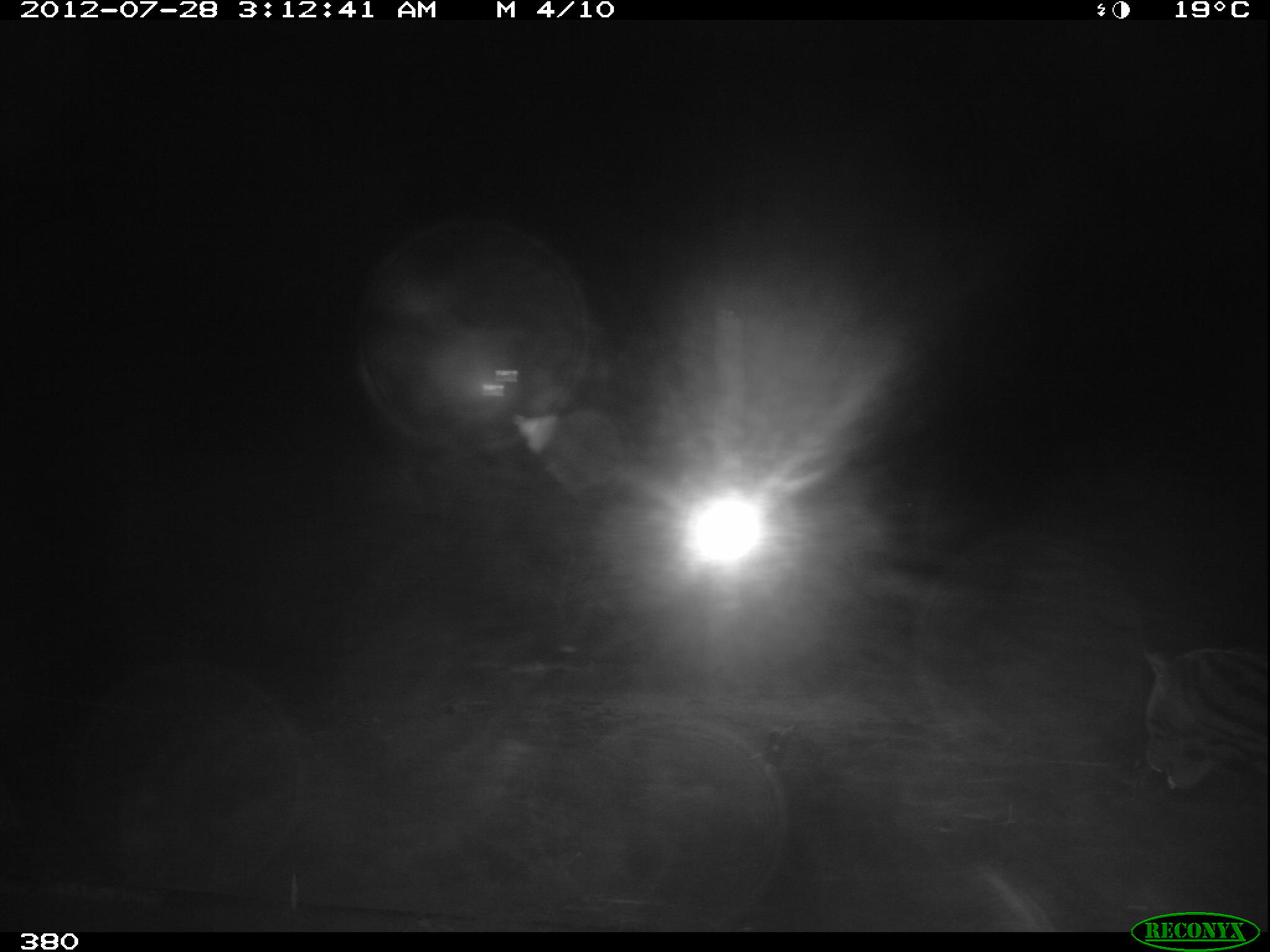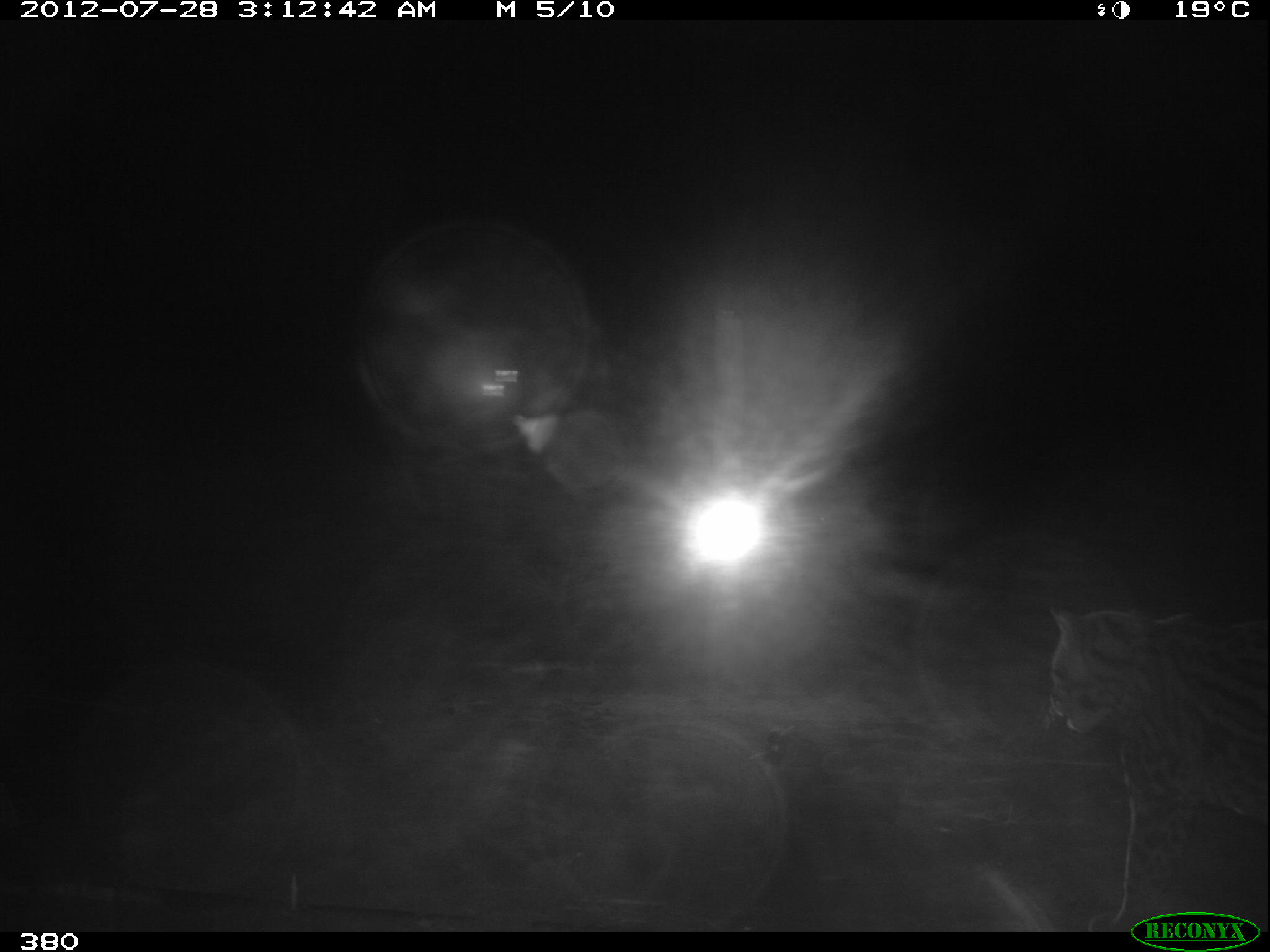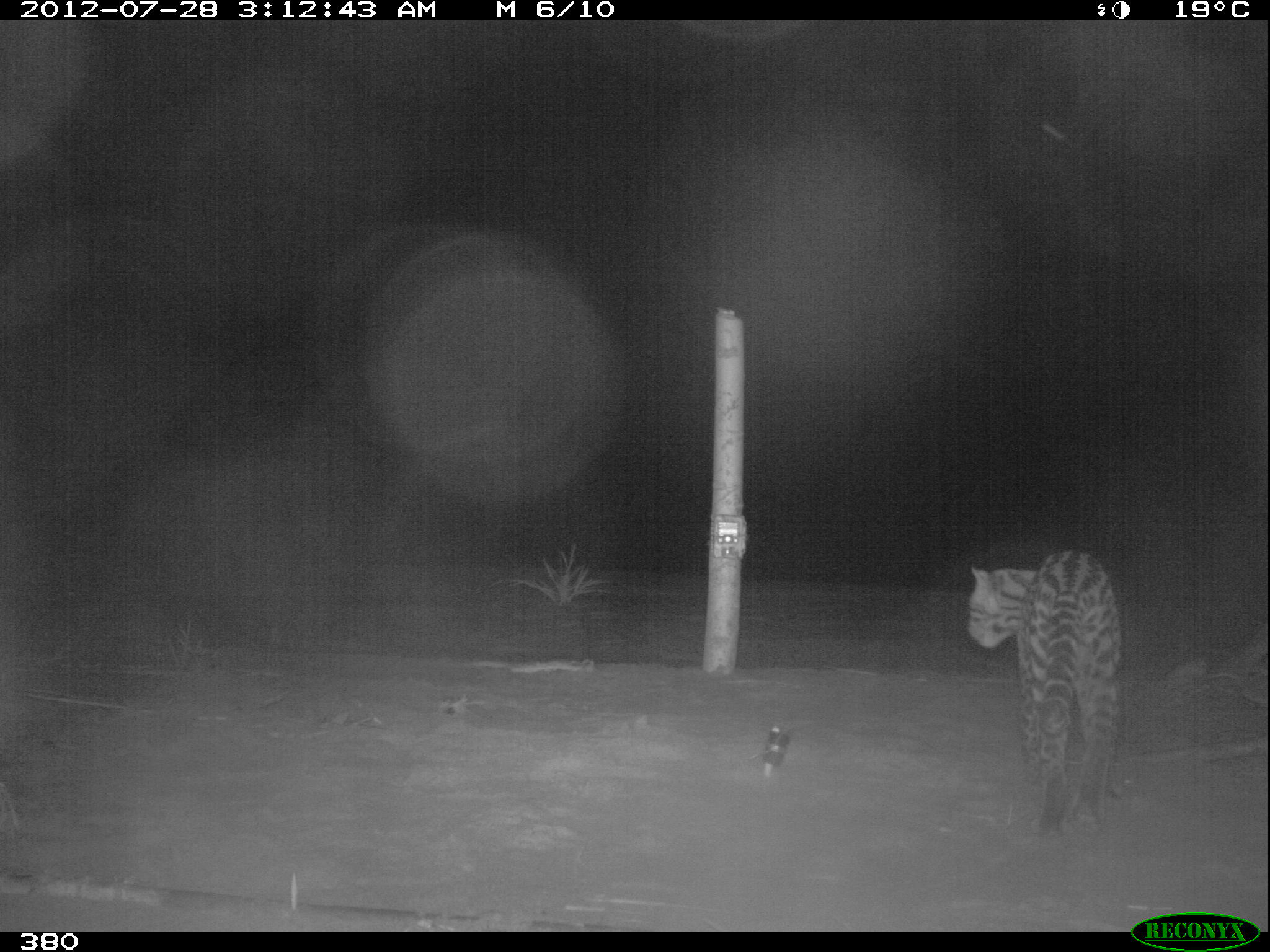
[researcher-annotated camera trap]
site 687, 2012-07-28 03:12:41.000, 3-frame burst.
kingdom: Animalia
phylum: Chordata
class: Mammalia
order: Carnivora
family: Felidae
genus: Leopardus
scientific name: Leopardus pardalis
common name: ocelot